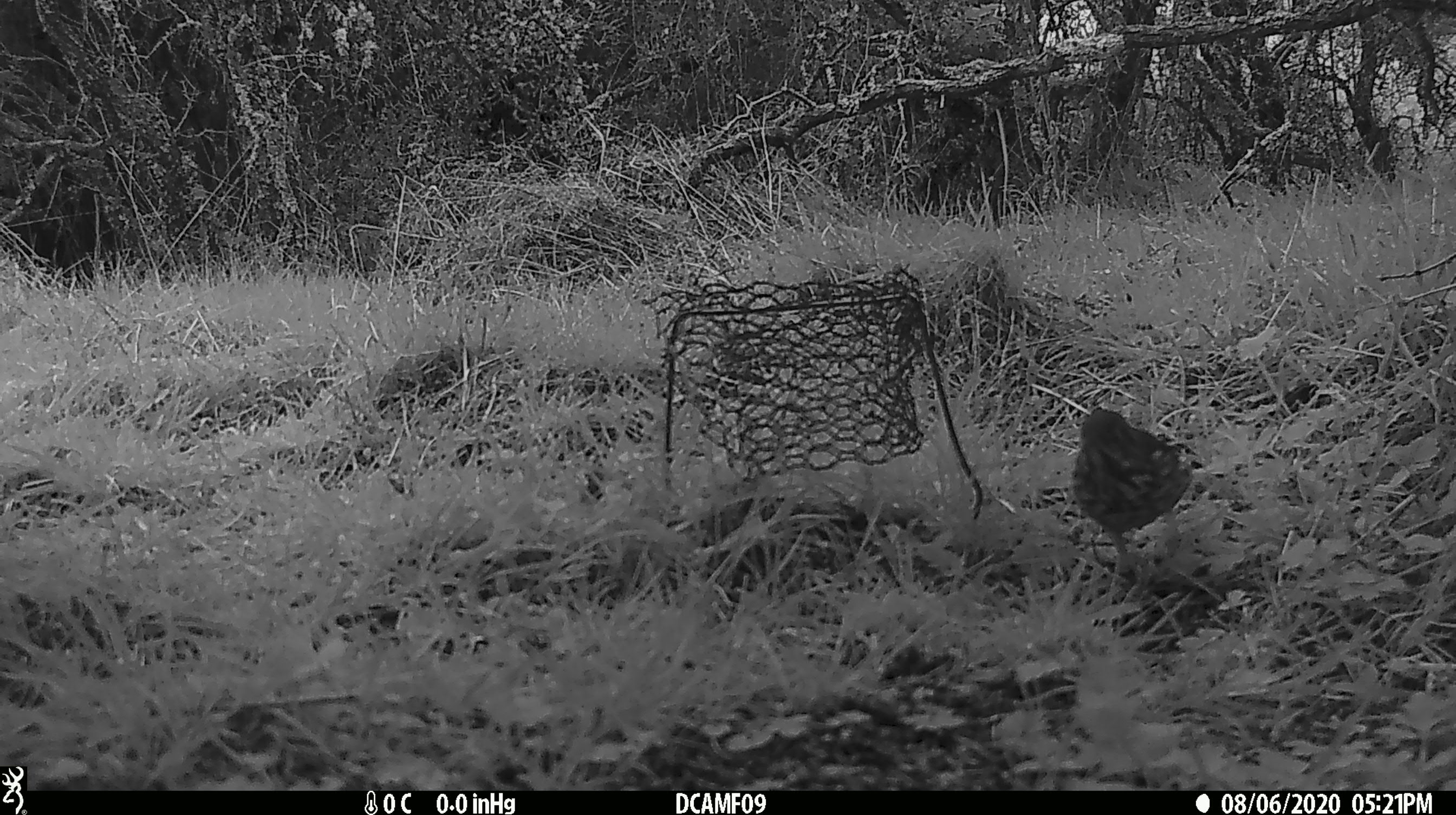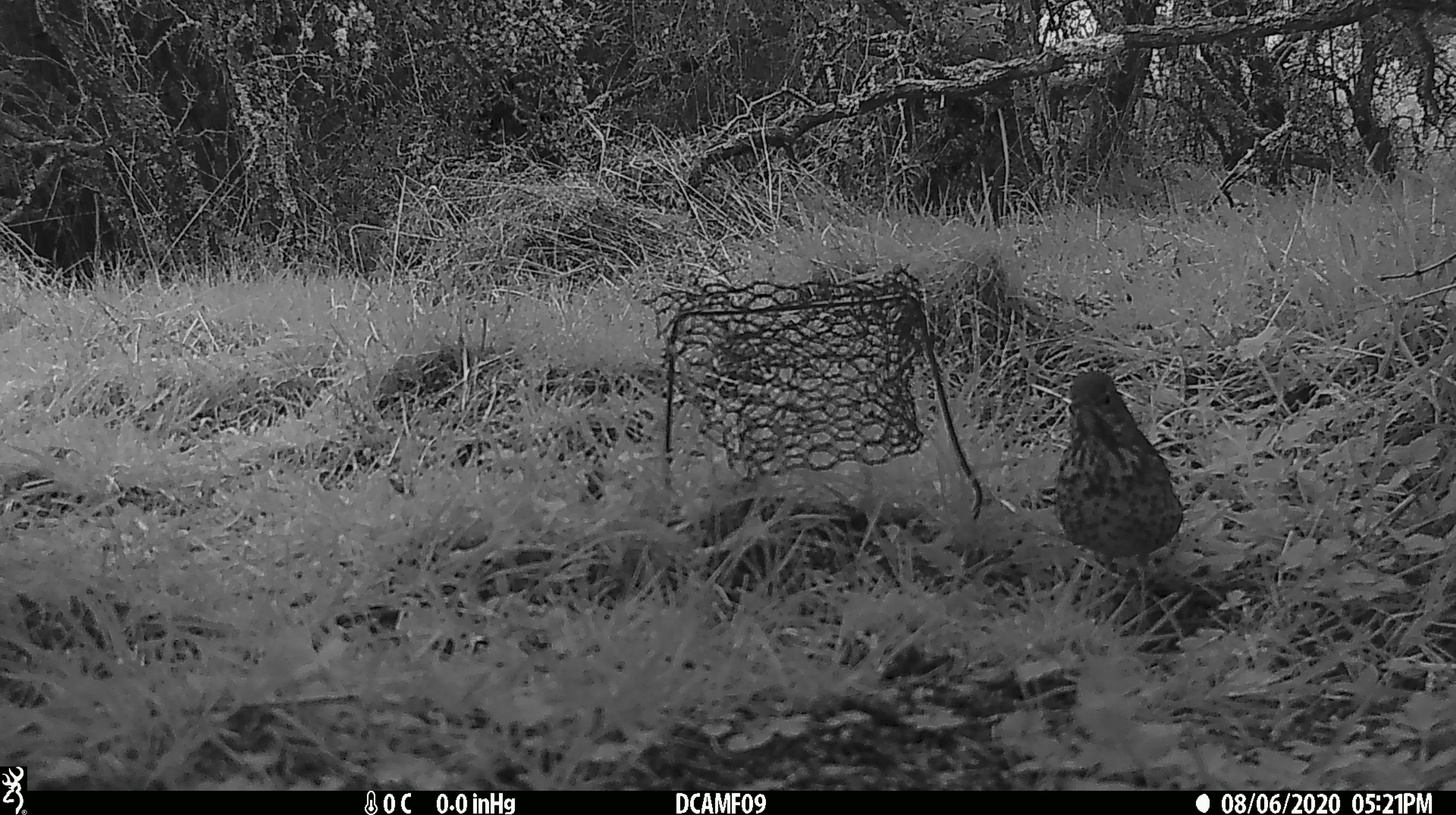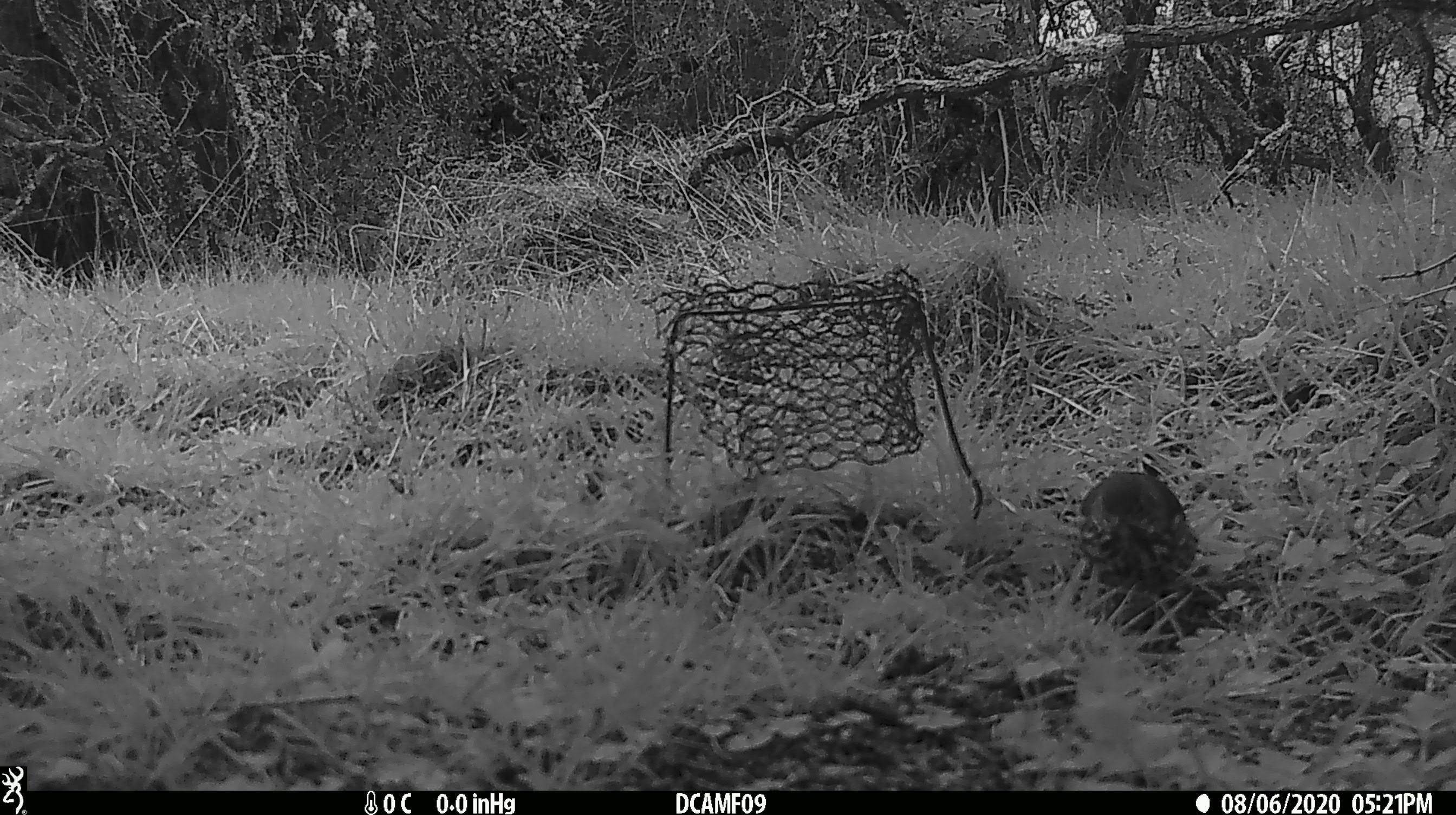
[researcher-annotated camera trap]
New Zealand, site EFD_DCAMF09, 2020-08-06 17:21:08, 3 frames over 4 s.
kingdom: Animalia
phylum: Chordata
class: Aves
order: Passeriformes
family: Turdidae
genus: Turdus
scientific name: Turdus philomelos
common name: song thrush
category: thrush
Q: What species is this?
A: Thrush (song thrush) (Turdus philomelos).